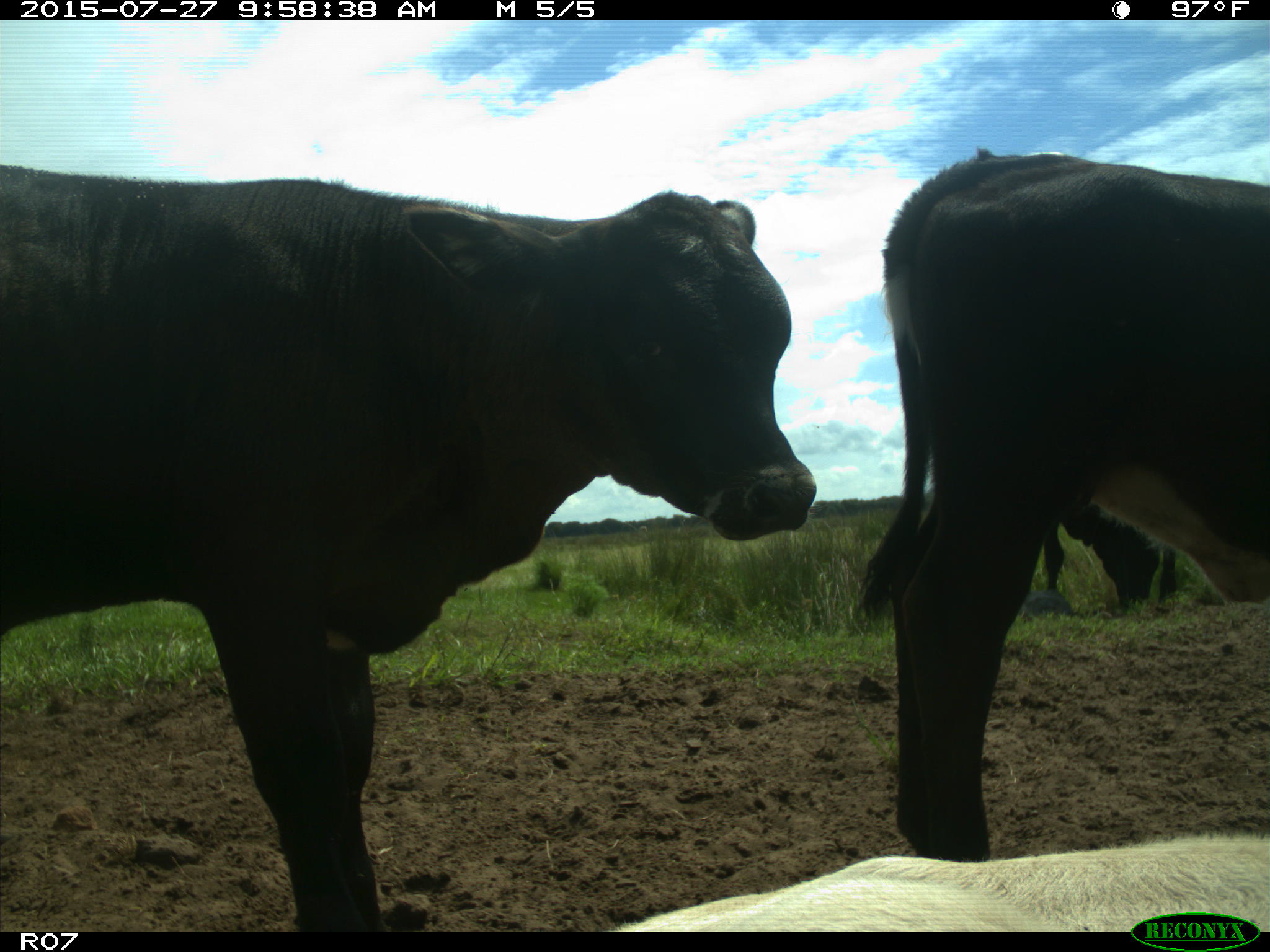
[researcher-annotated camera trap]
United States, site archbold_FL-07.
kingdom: Animalia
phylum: Chordata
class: Mammalia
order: Artiodactyla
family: Bovidae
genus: Bos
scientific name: Bos taurus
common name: domestic cow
Bos taurus (domestic cow).